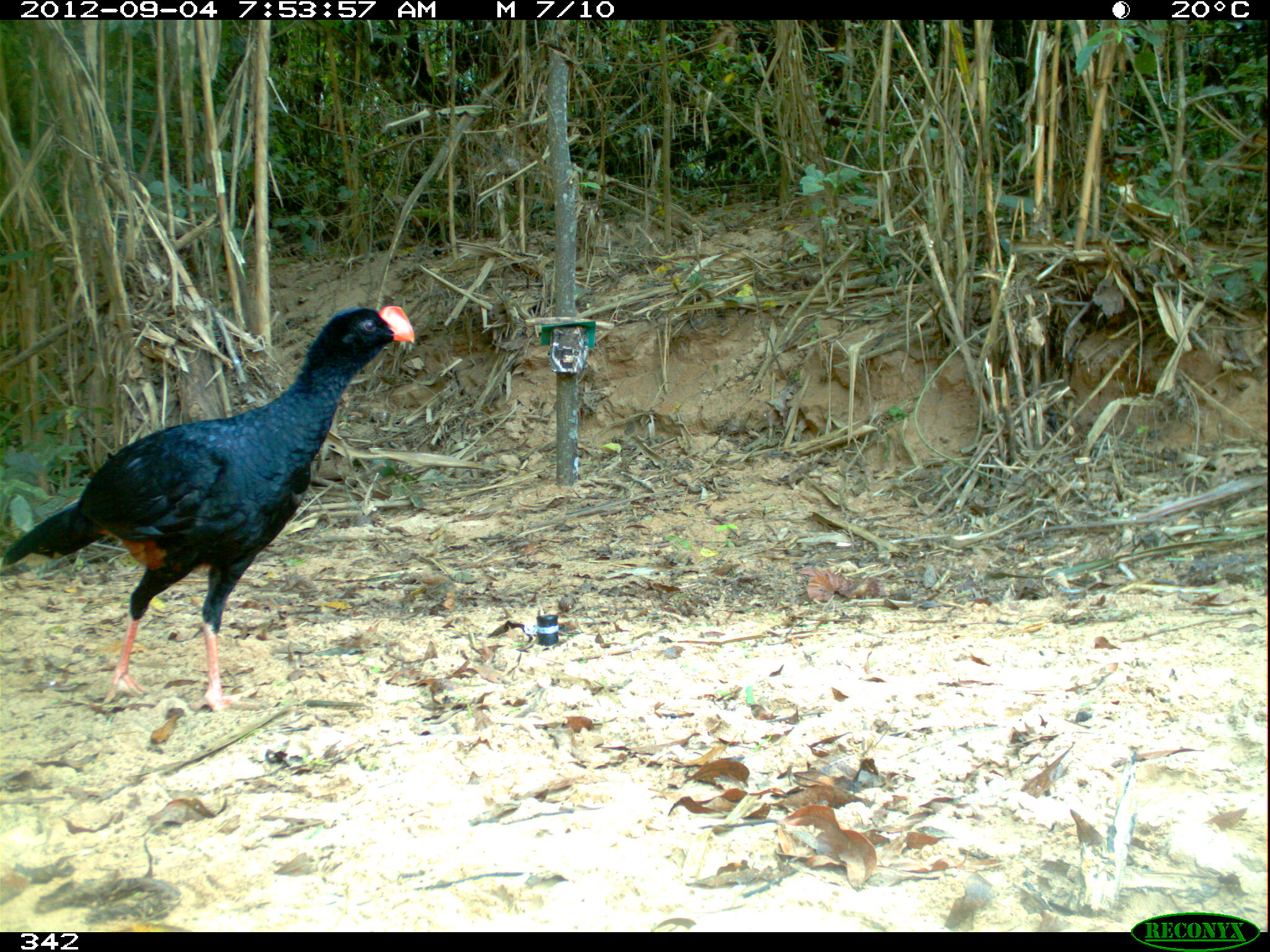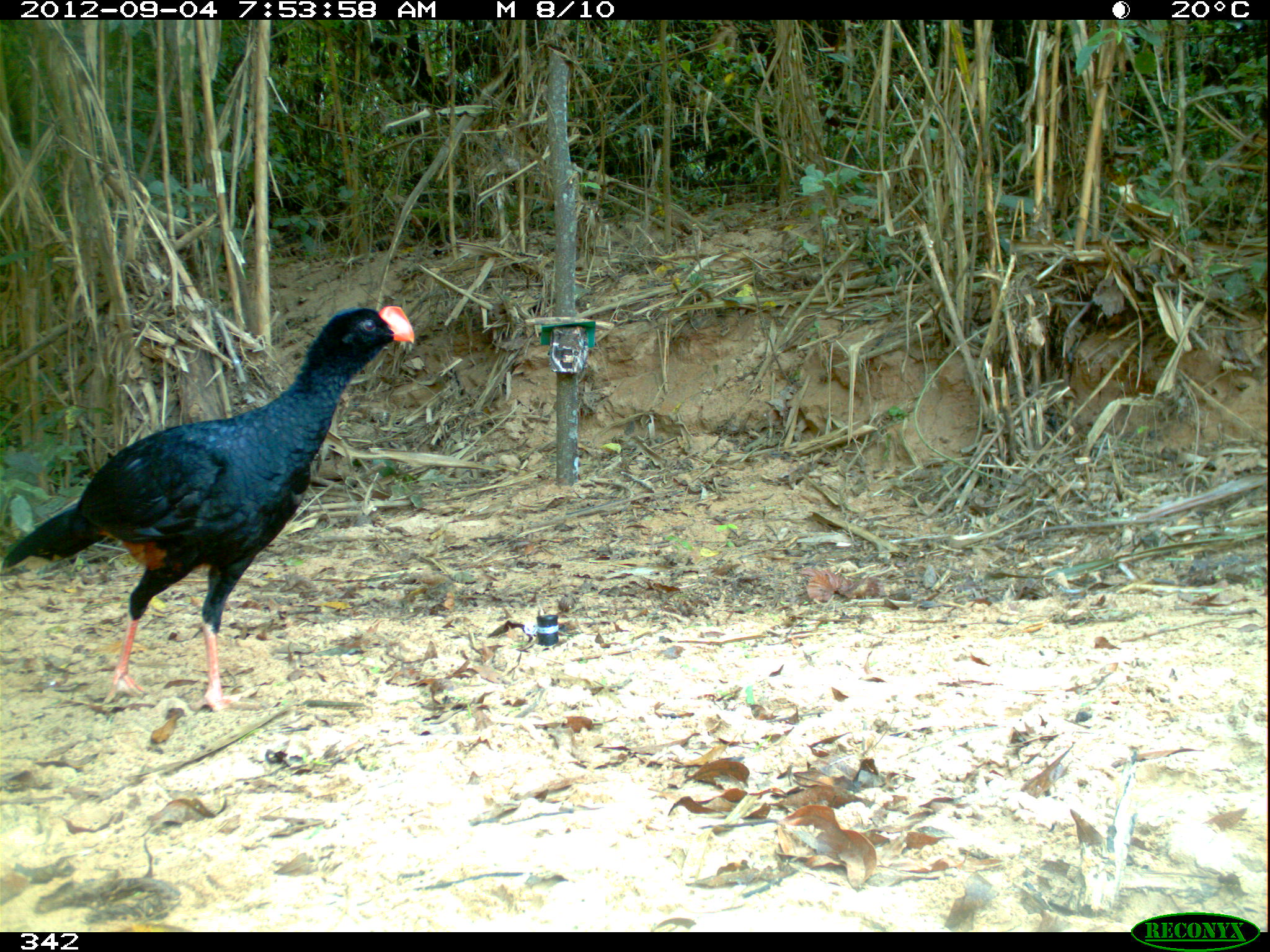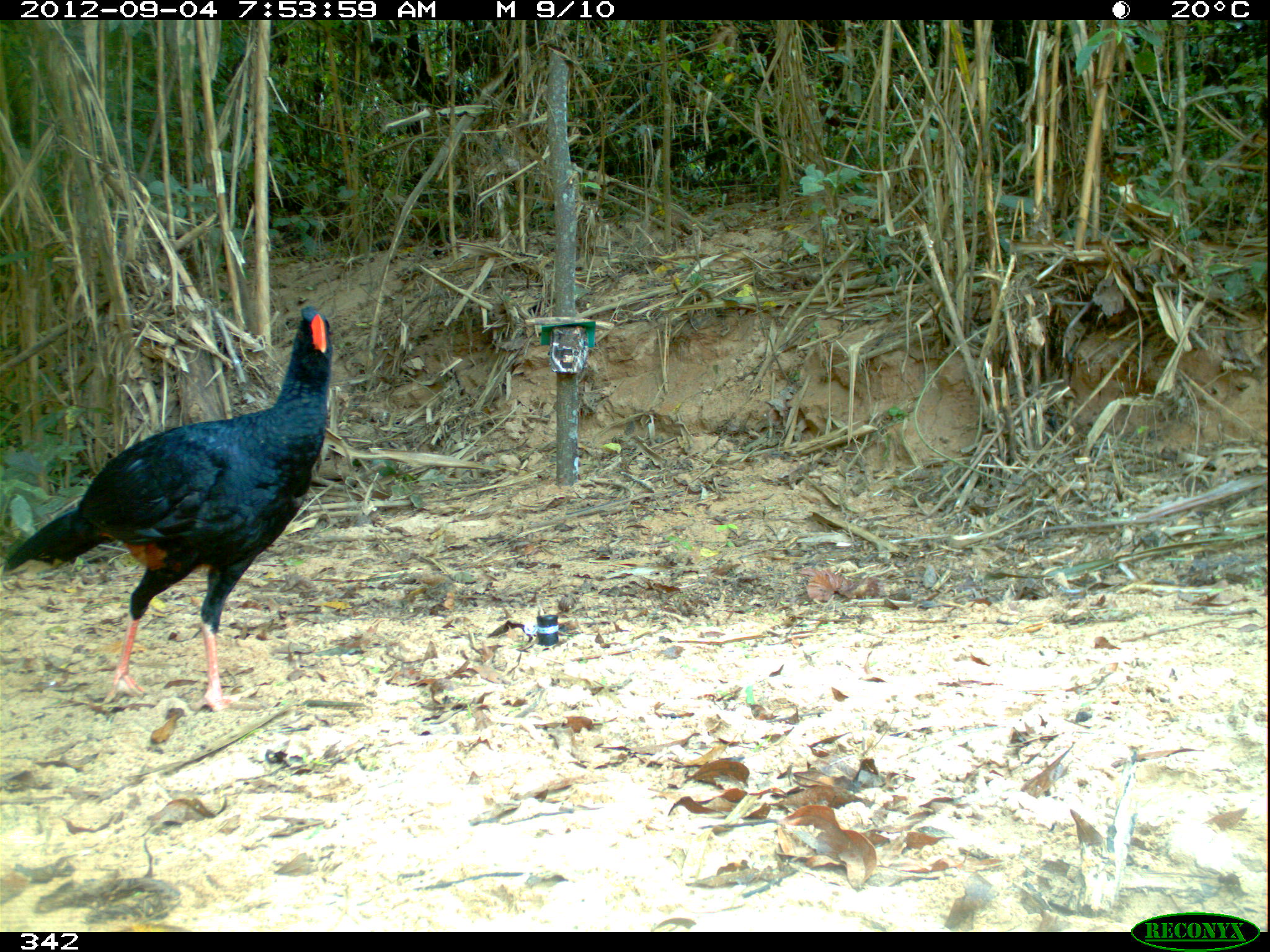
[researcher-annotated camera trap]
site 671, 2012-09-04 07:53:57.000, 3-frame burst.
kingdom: Animalia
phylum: Chordata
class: Aves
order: Galliformes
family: Cracidae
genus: Mitu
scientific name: Mitu tuberosum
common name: razor-billed curassow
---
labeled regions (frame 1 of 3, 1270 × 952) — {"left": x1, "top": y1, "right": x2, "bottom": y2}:
mitu tuberosum: {"left": 0, "top": 298, "right": 416, "bottom": 712}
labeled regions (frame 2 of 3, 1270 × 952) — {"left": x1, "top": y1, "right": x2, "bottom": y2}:
mitu tuberosum: {"left": 2, "top": 305, "right": 416, "bottom": 712}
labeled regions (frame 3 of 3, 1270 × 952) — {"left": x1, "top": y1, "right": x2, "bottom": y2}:
mitu tuberosum: {"left": 0, "top": 303, "right": 333, "bottom": 713}